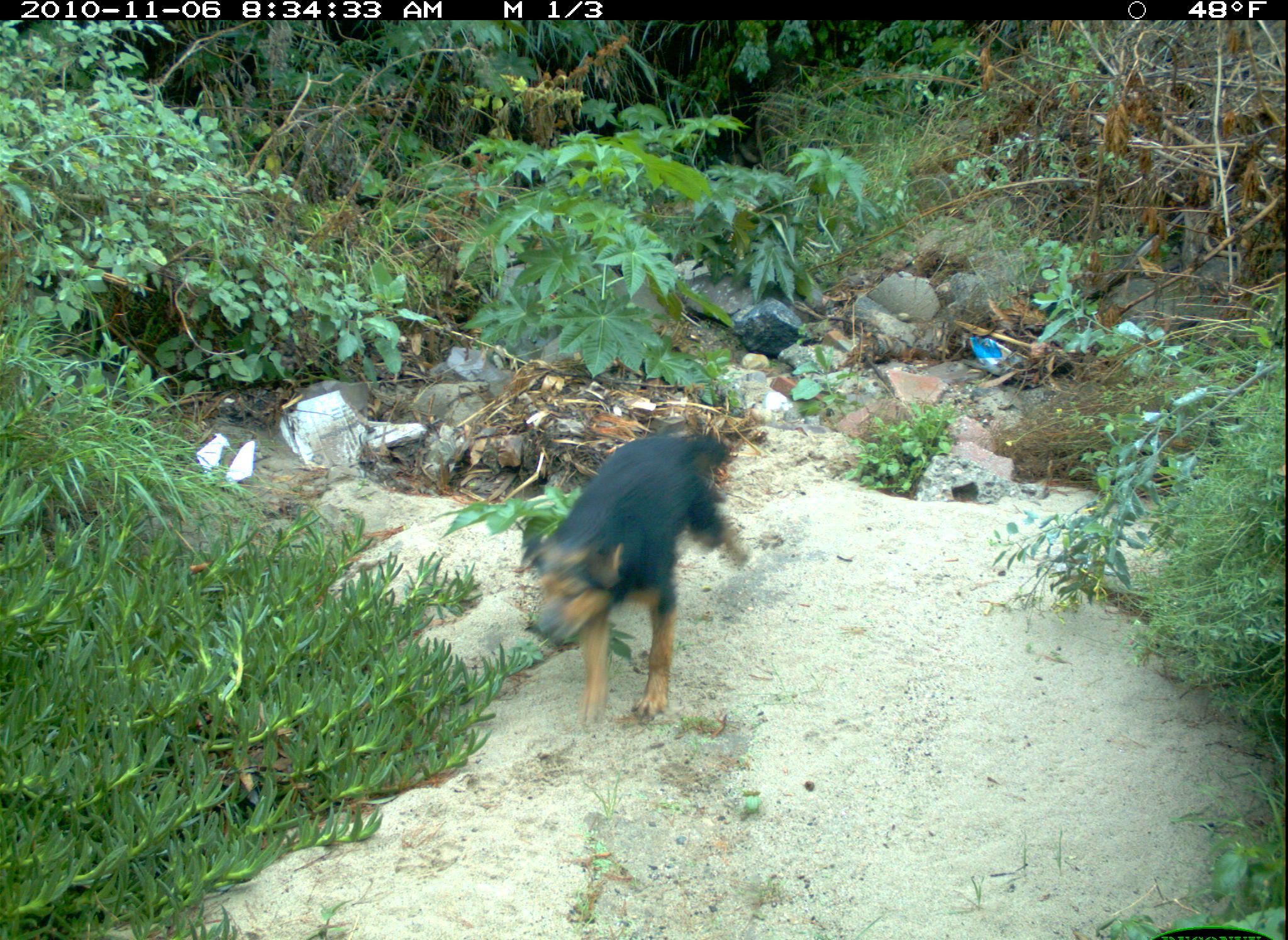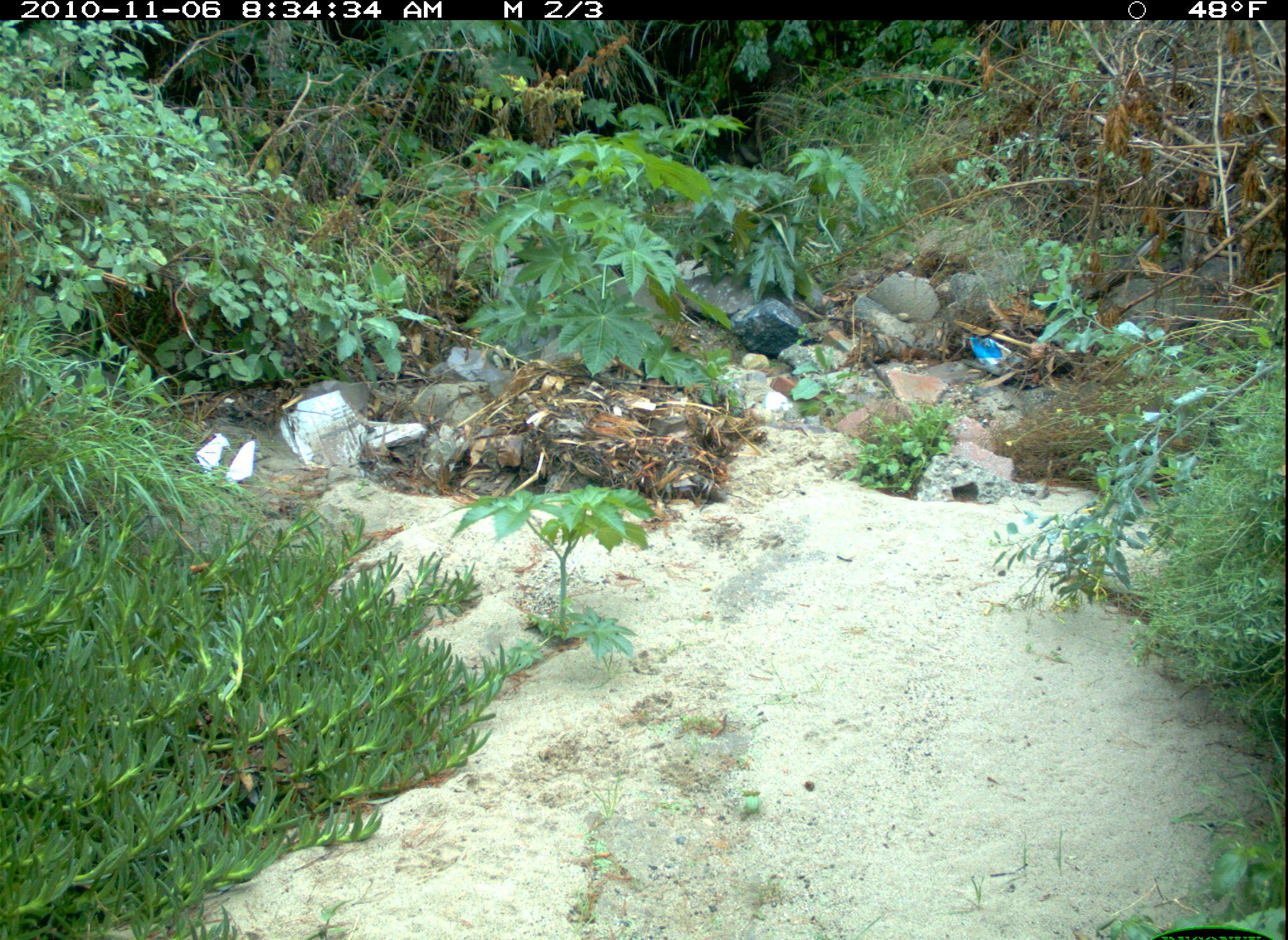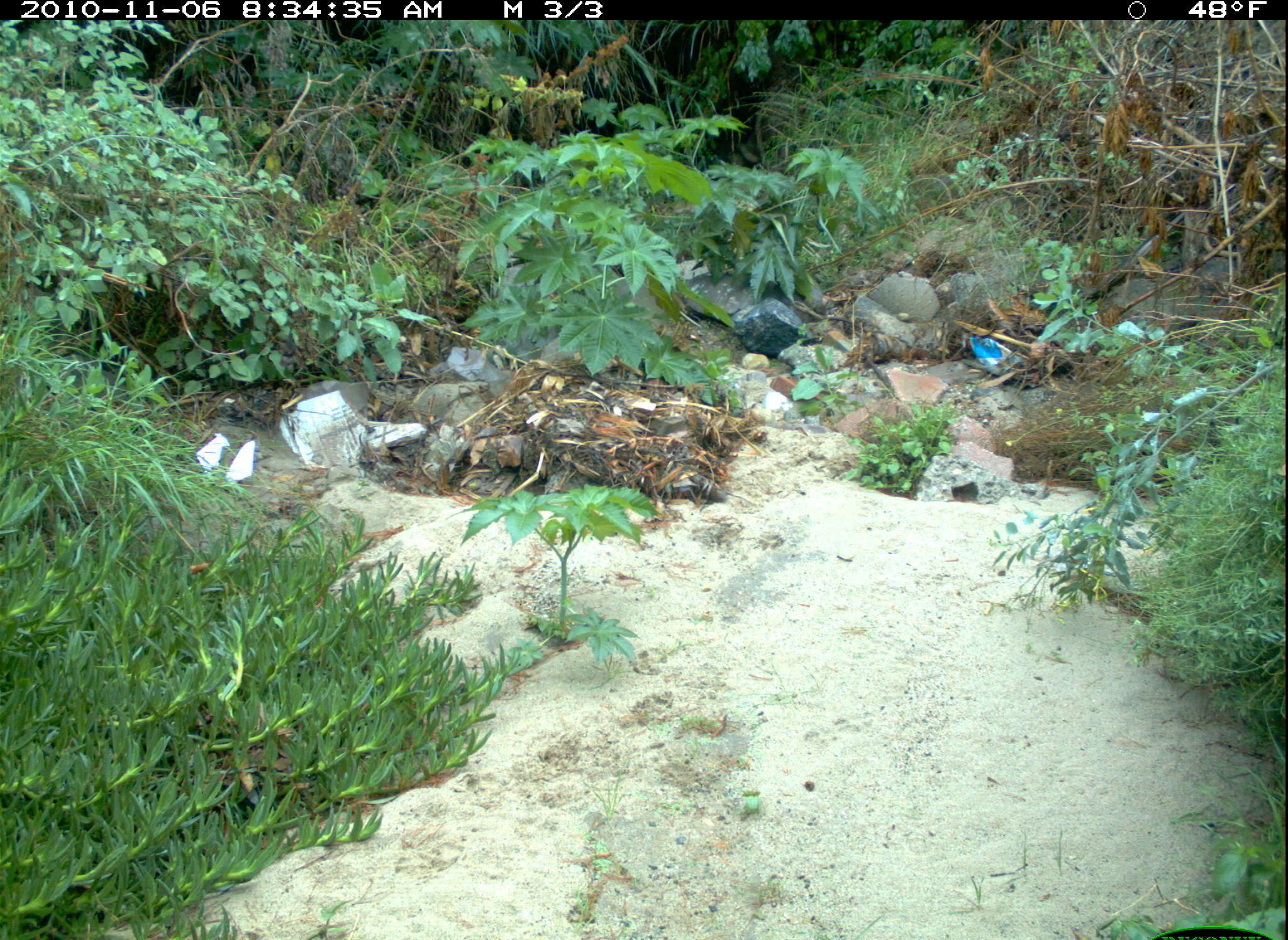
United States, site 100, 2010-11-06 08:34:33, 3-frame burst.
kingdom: Animalia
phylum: Chordata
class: Mammalia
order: Carnivora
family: Canidae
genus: Canis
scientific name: Canis familiaris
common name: domestic dog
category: dog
Dog (domestic dog) (Canis familiaris).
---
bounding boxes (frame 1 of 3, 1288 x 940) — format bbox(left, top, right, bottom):
dog: bbox(475, 372, 768, 734)